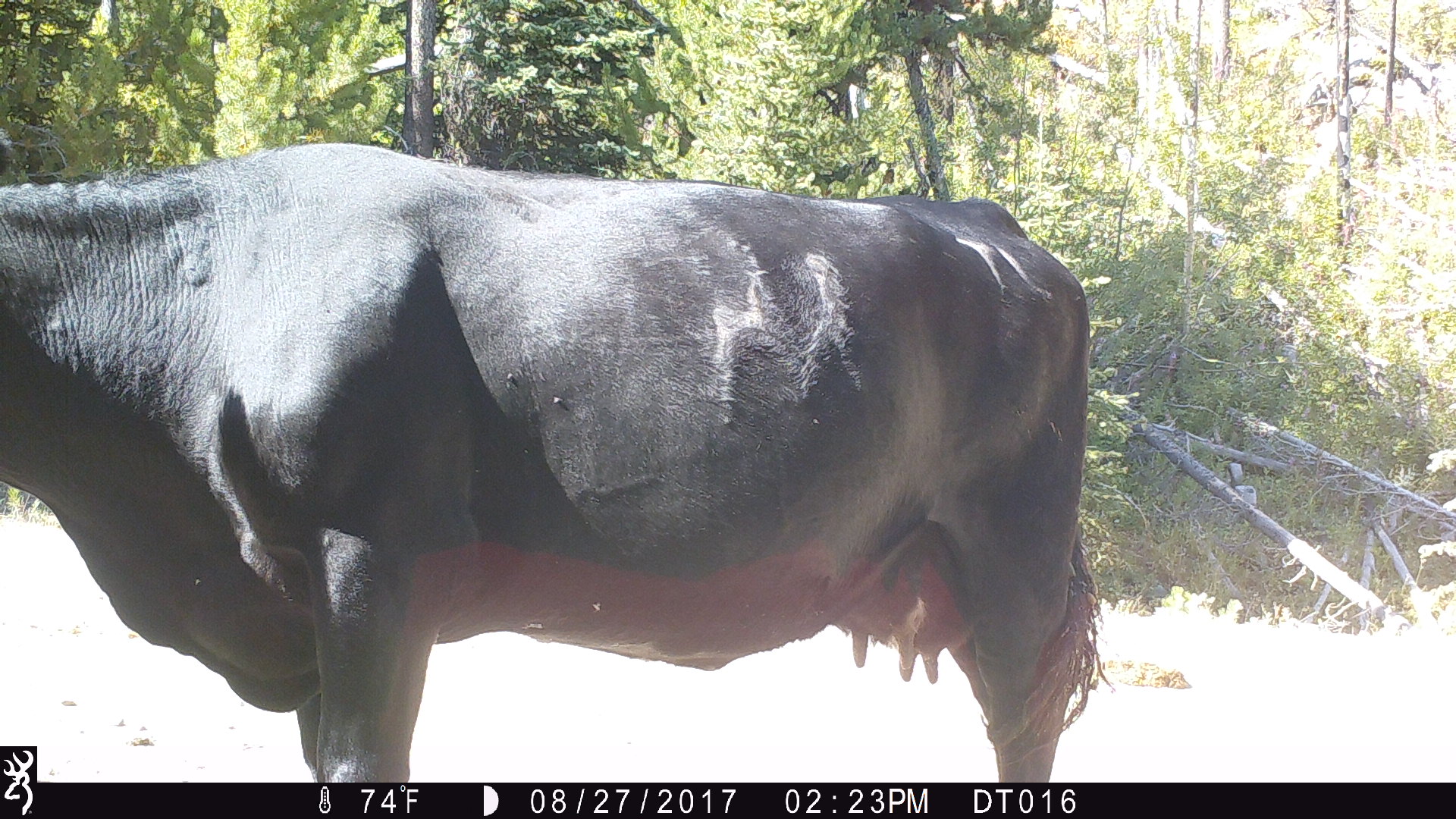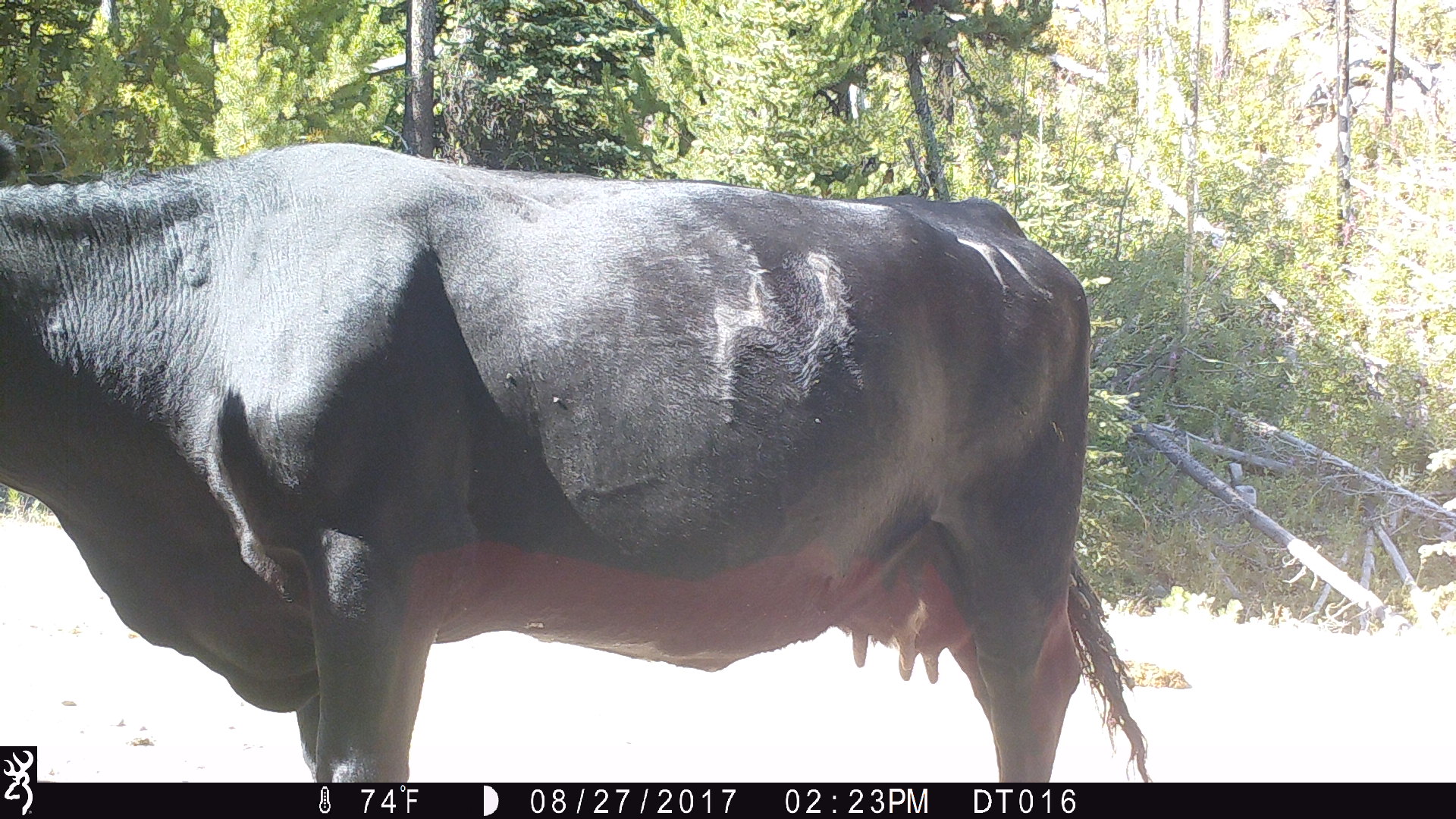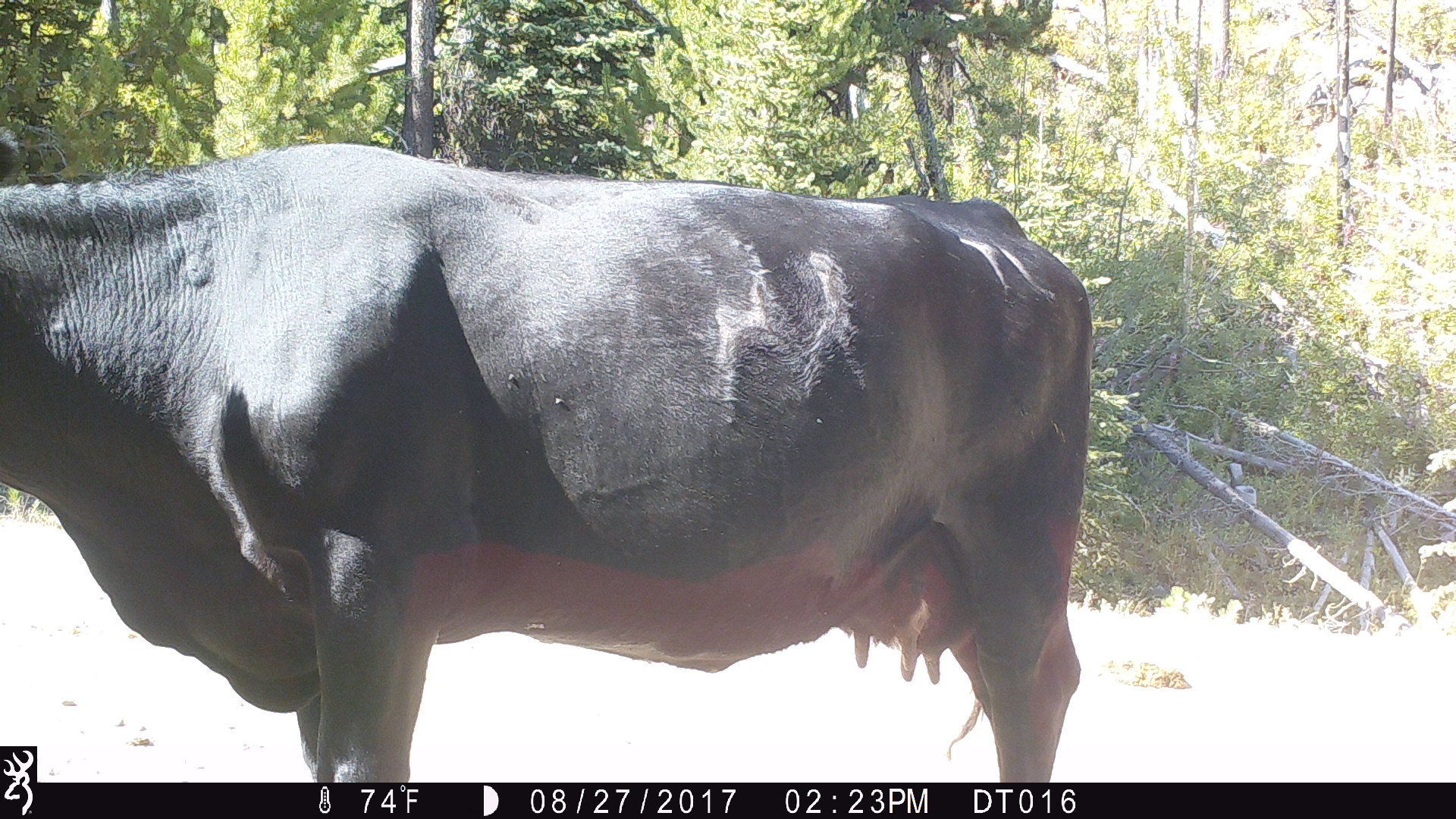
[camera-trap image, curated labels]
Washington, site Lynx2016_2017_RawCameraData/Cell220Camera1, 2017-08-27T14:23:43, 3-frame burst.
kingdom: Animalia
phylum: Chordata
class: Mammalia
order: Artiodactyla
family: Bovidae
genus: Bos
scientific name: Bos taurus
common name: domestic cattle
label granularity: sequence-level